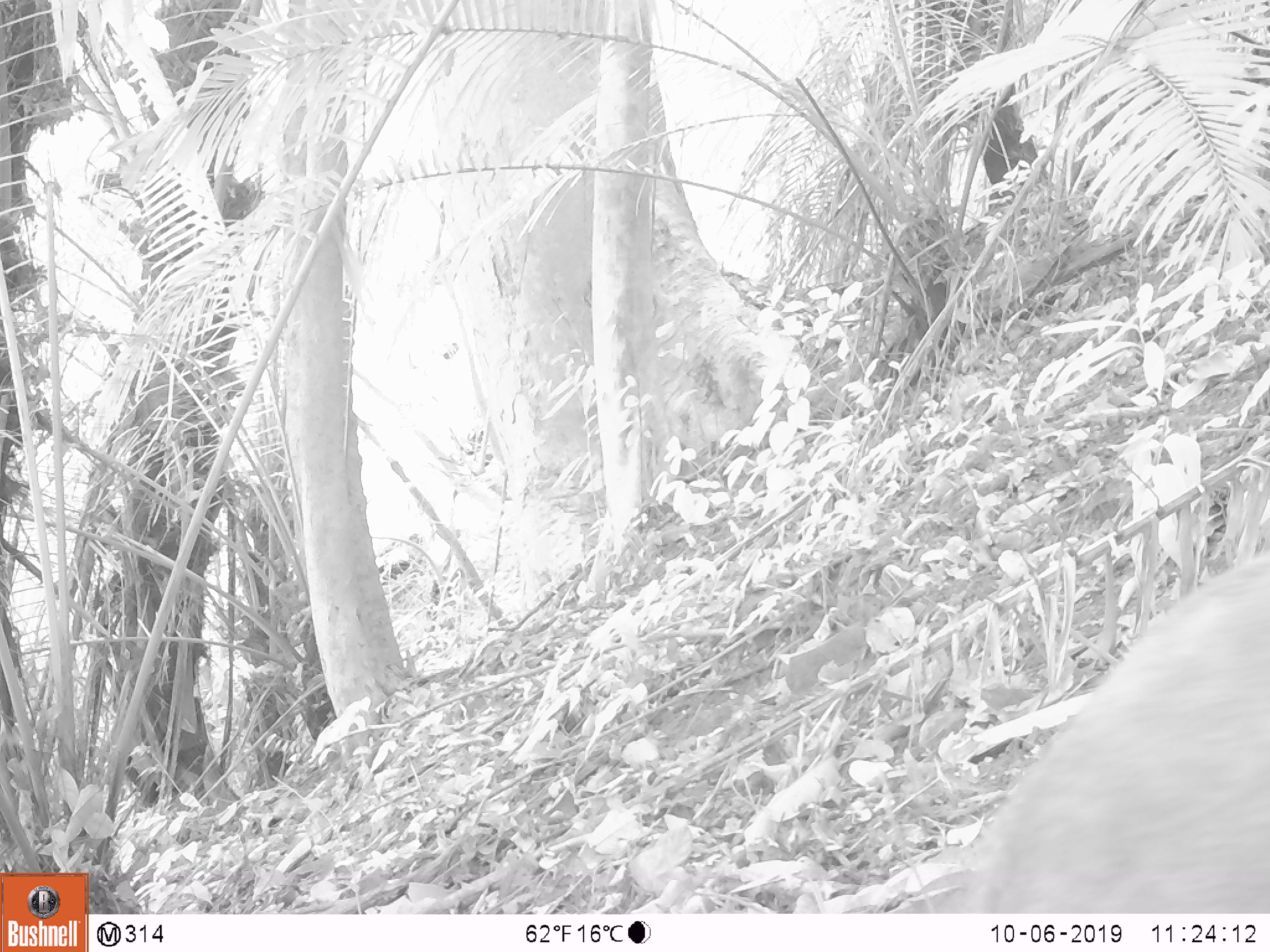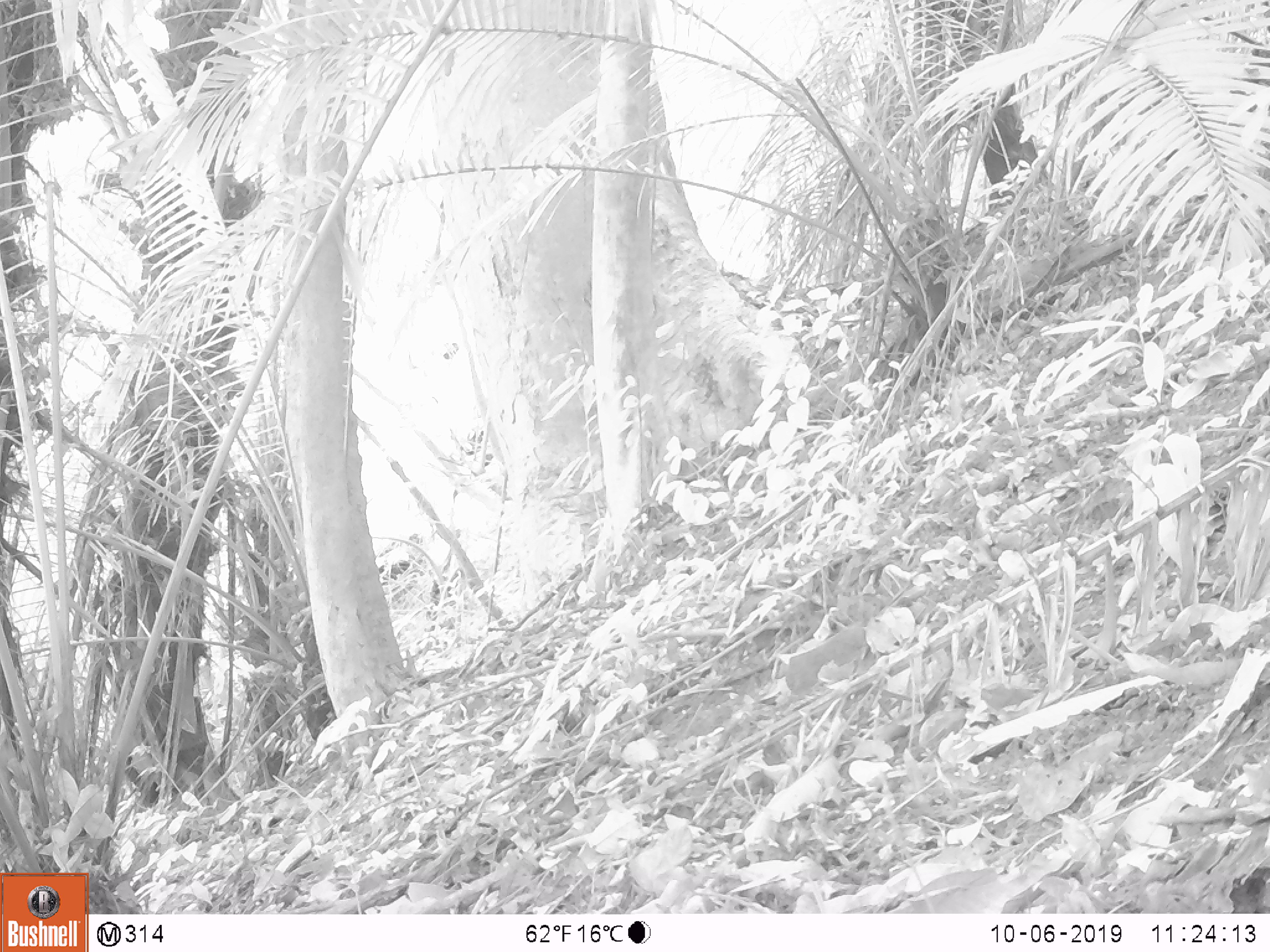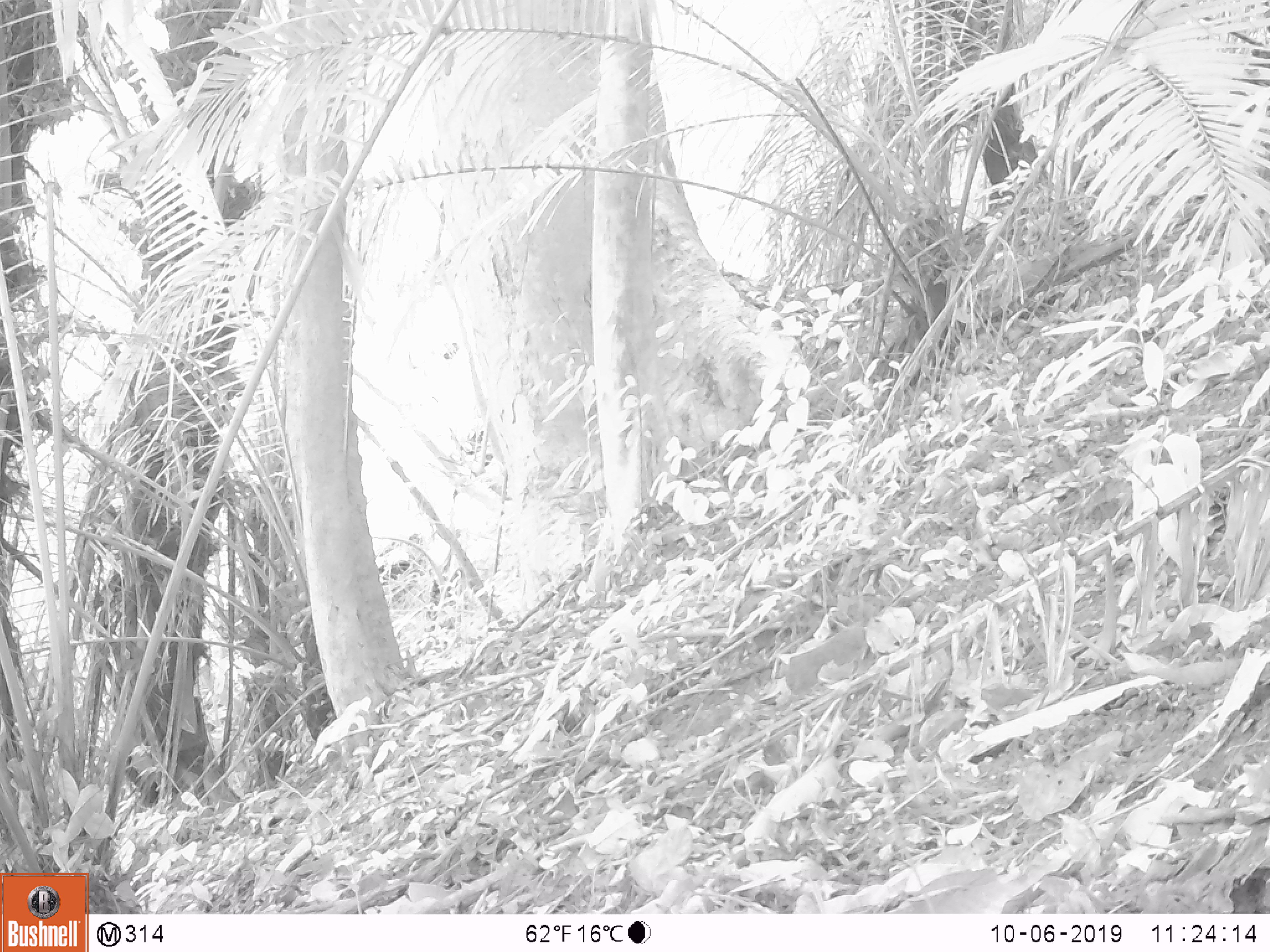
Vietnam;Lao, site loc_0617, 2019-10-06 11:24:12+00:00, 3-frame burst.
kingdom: Animalia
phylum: Chordata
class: Mammalia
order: Artiodactyla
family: Suidae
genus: Sus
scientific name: Sus scrofa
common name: eurasian wild pig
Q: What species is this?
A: Eurasian wild pig (Sus scrofa).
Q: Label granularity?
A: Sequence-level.